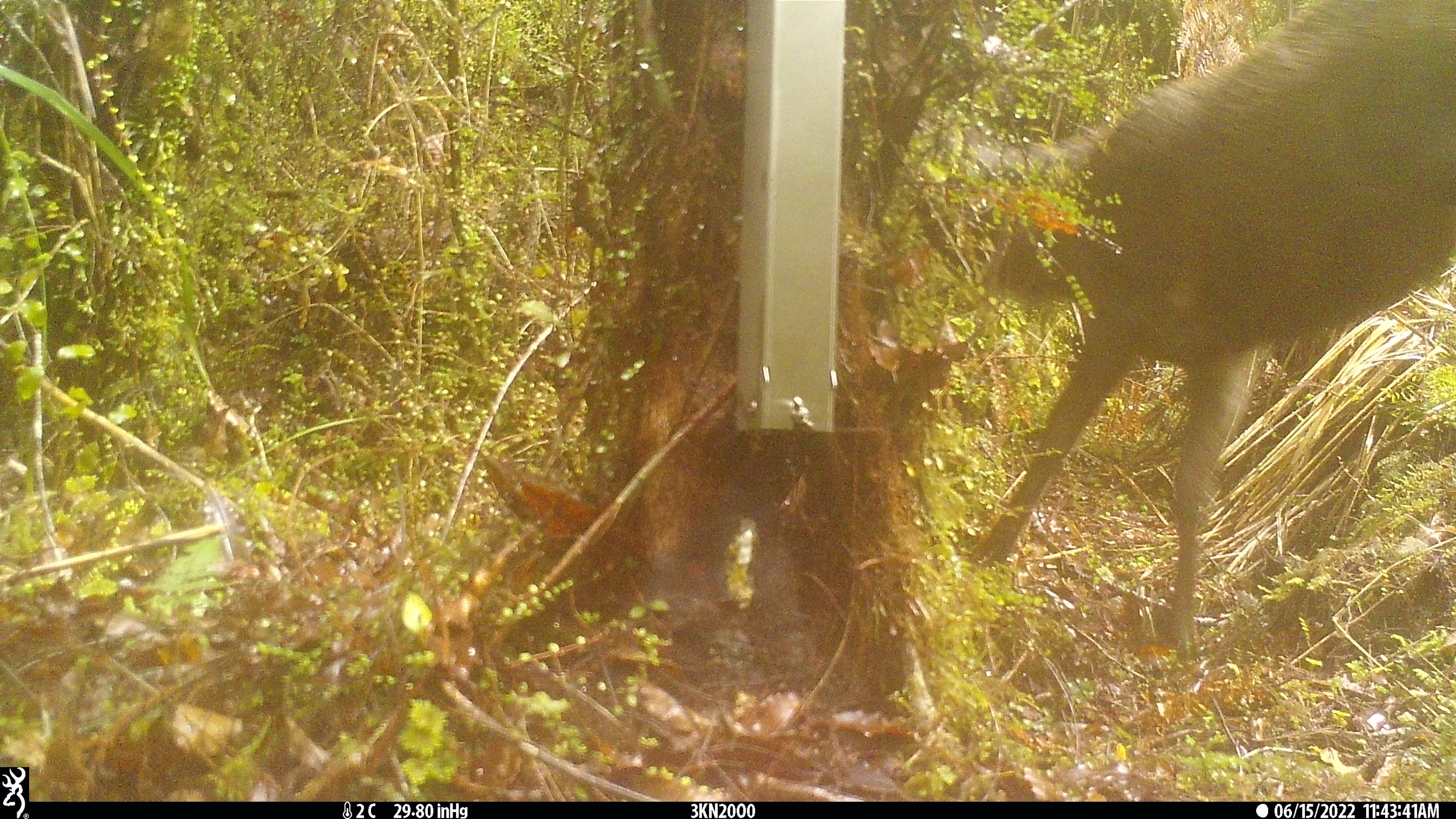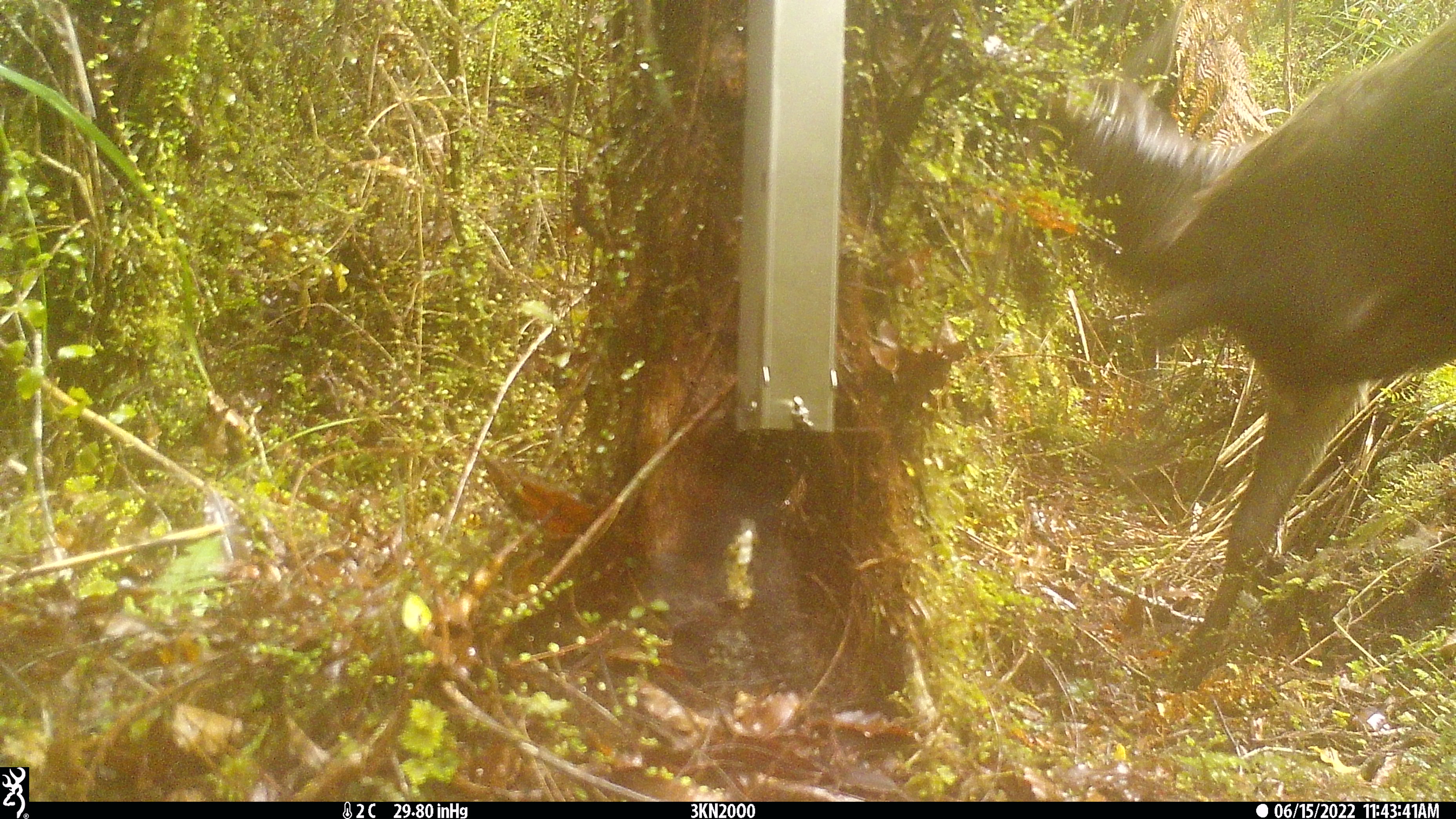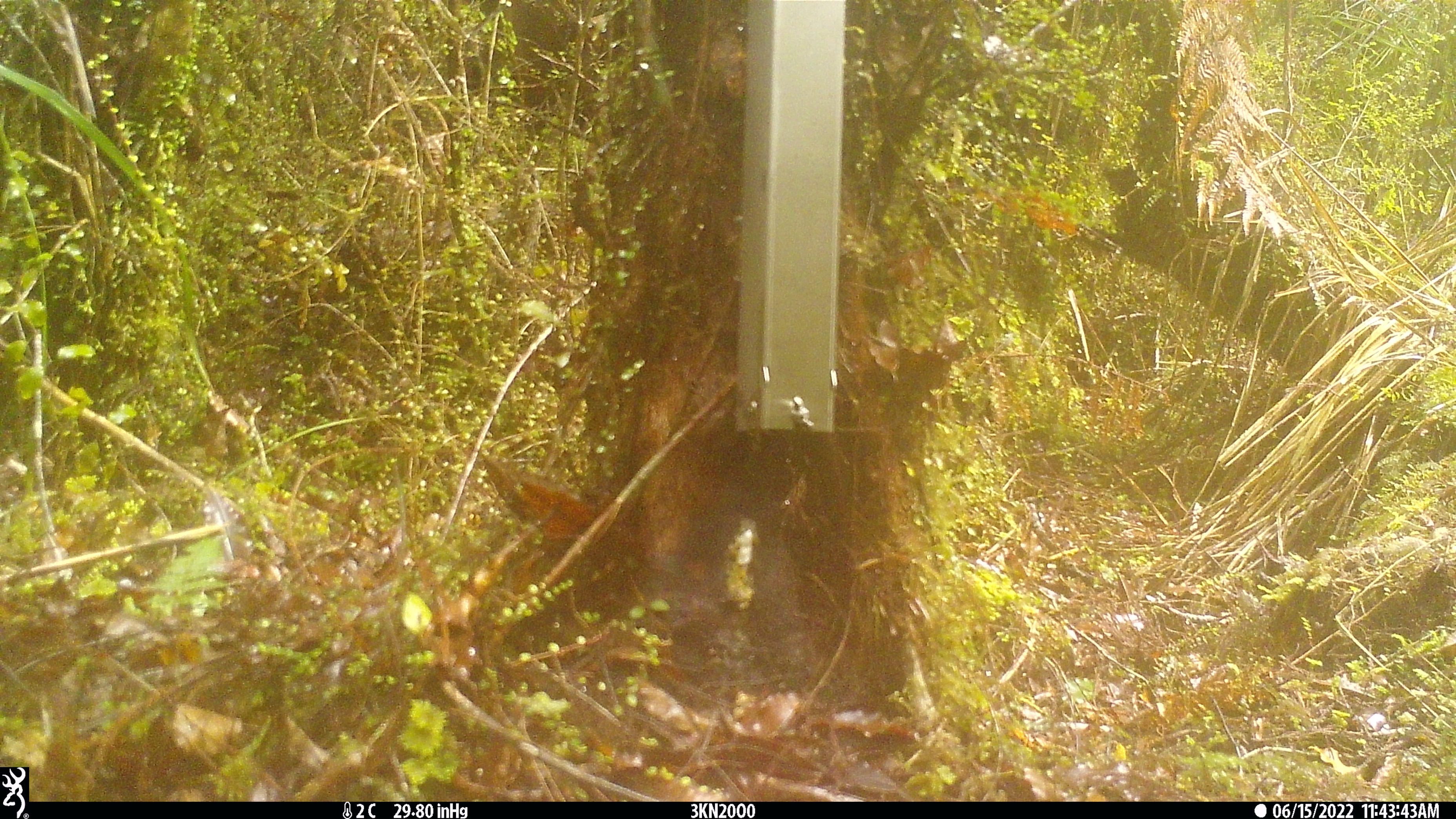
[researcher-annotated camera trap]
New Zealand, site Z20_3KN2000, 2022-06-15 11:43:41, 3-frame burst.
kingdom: Animalia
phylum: Chordata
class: Mammalia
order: Artiodactyla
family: Cervidae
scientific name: Cervidae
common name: deer